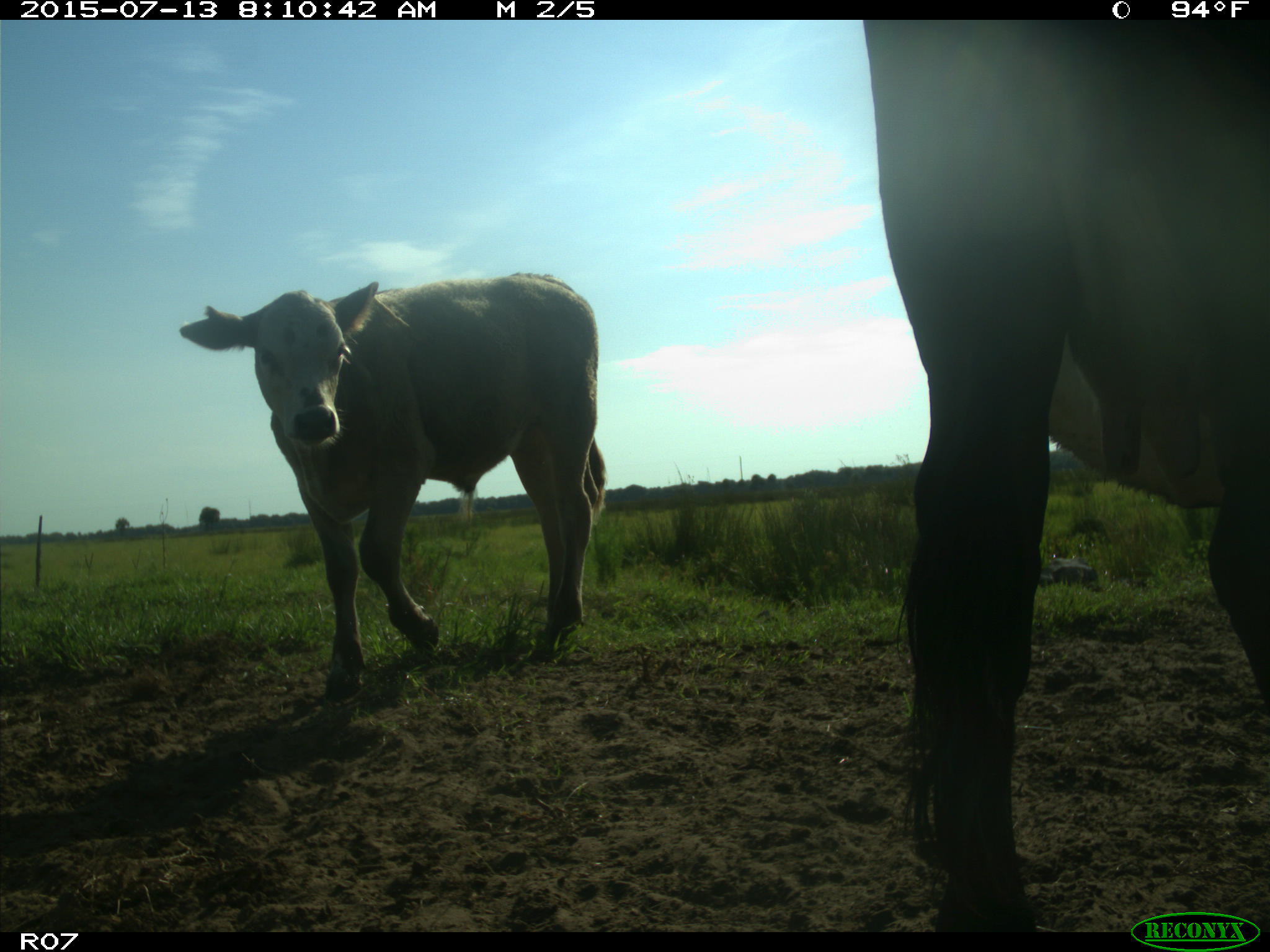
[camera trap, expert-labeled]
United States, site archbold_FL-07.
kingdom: Animalia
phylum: Chordata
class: Mammalia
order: Artiodactyla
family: Bovidae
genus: Bos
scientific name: Bos taurus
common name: domestic cow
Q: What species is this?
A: Bos taurus (domestic cow).